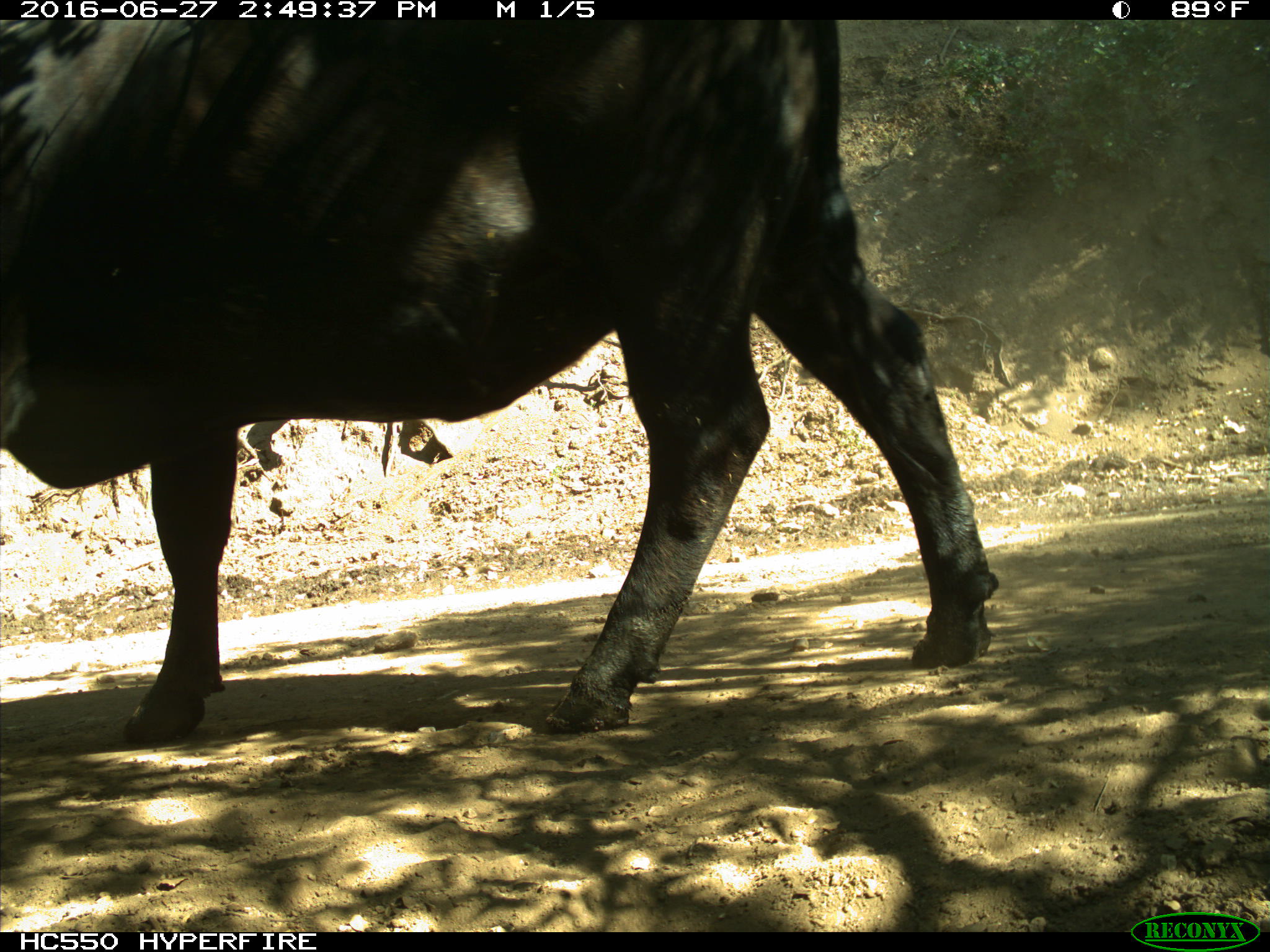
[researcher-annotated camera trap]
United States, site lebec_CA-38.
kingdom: Animalia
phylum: Chordata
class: Mammalia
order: Artiodactyla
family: Bovidae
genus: Bos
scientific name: Bos taurus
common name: domestic cow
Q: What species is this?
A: Bos taurus (domestic cow).